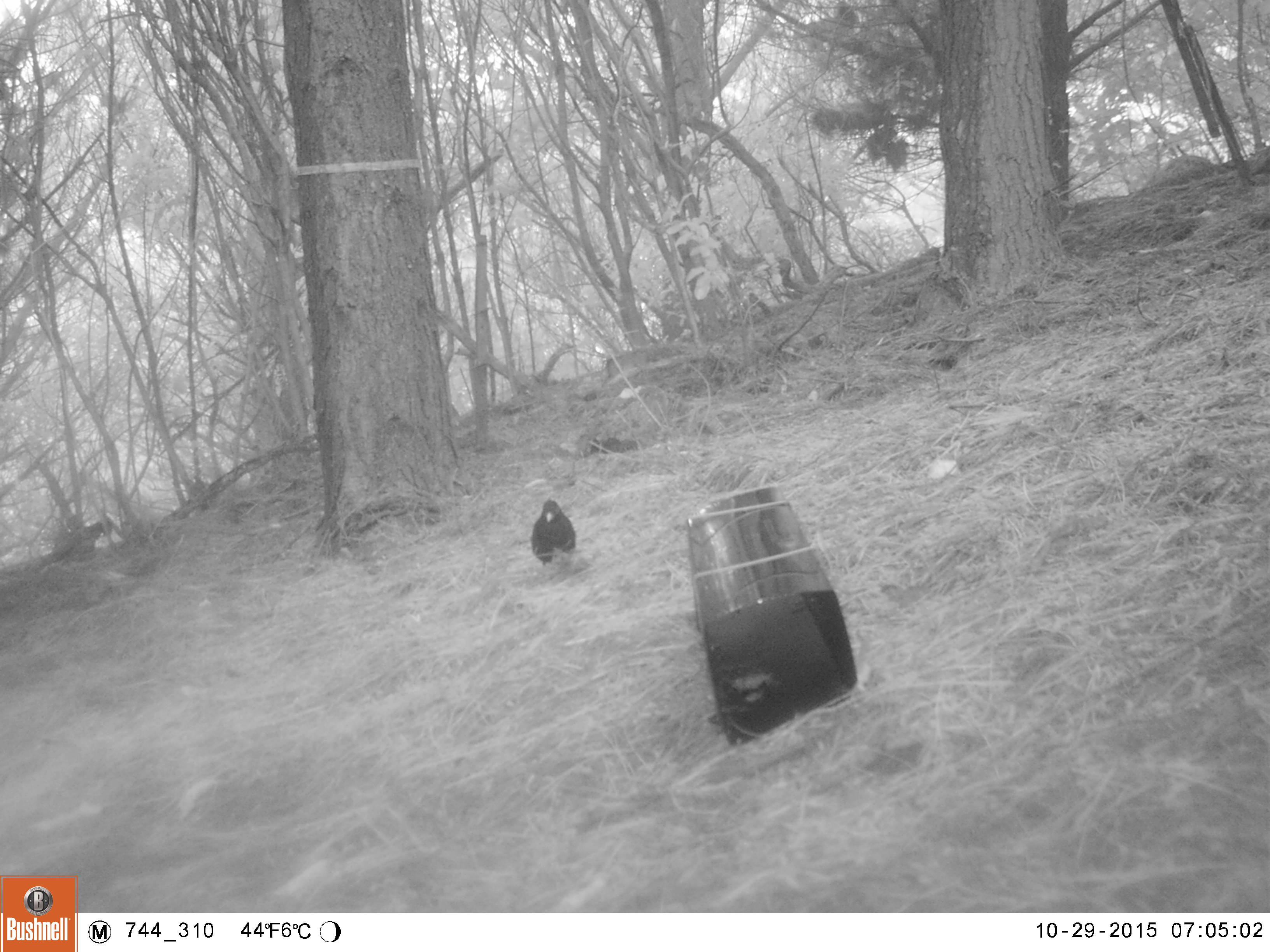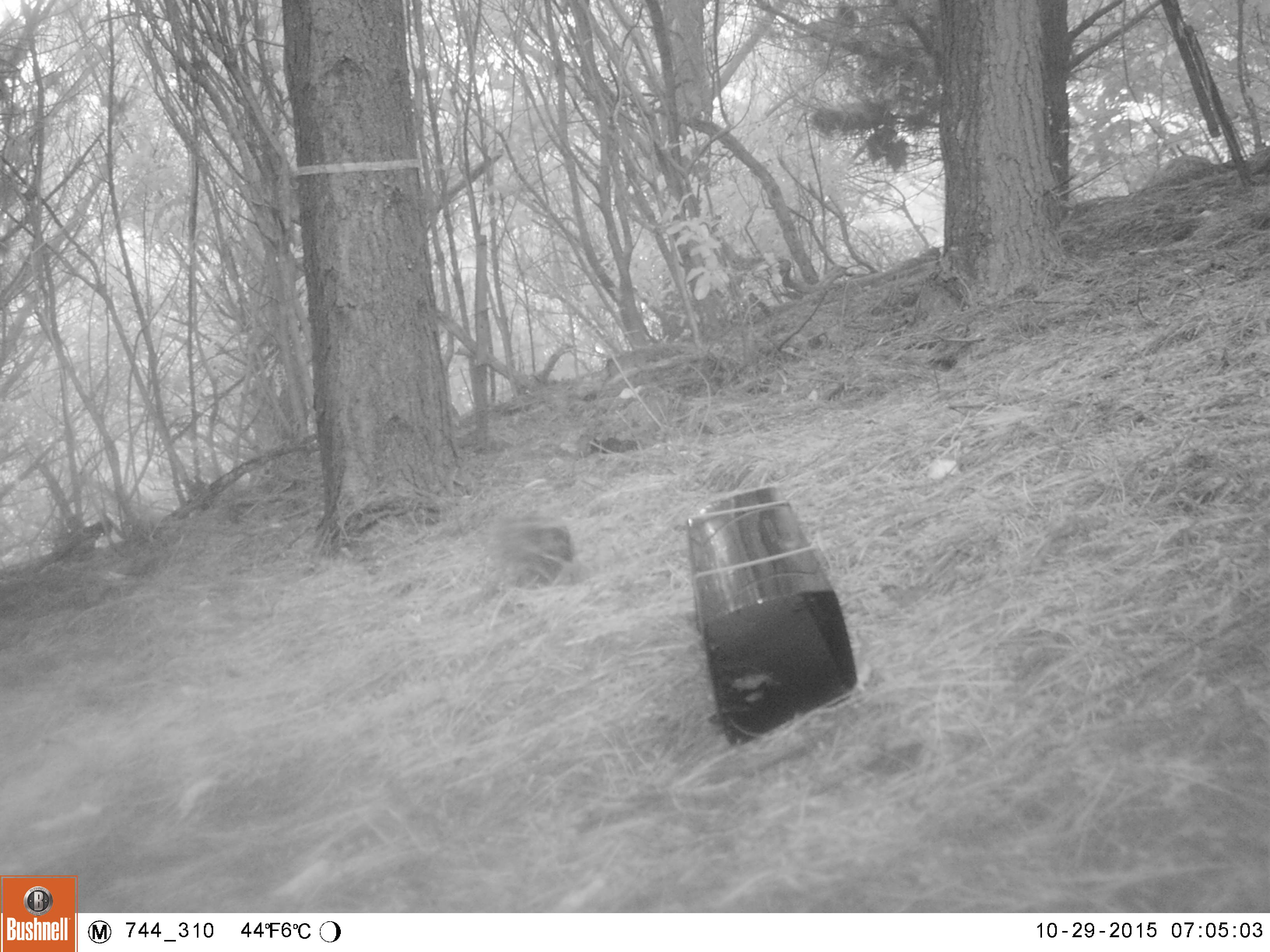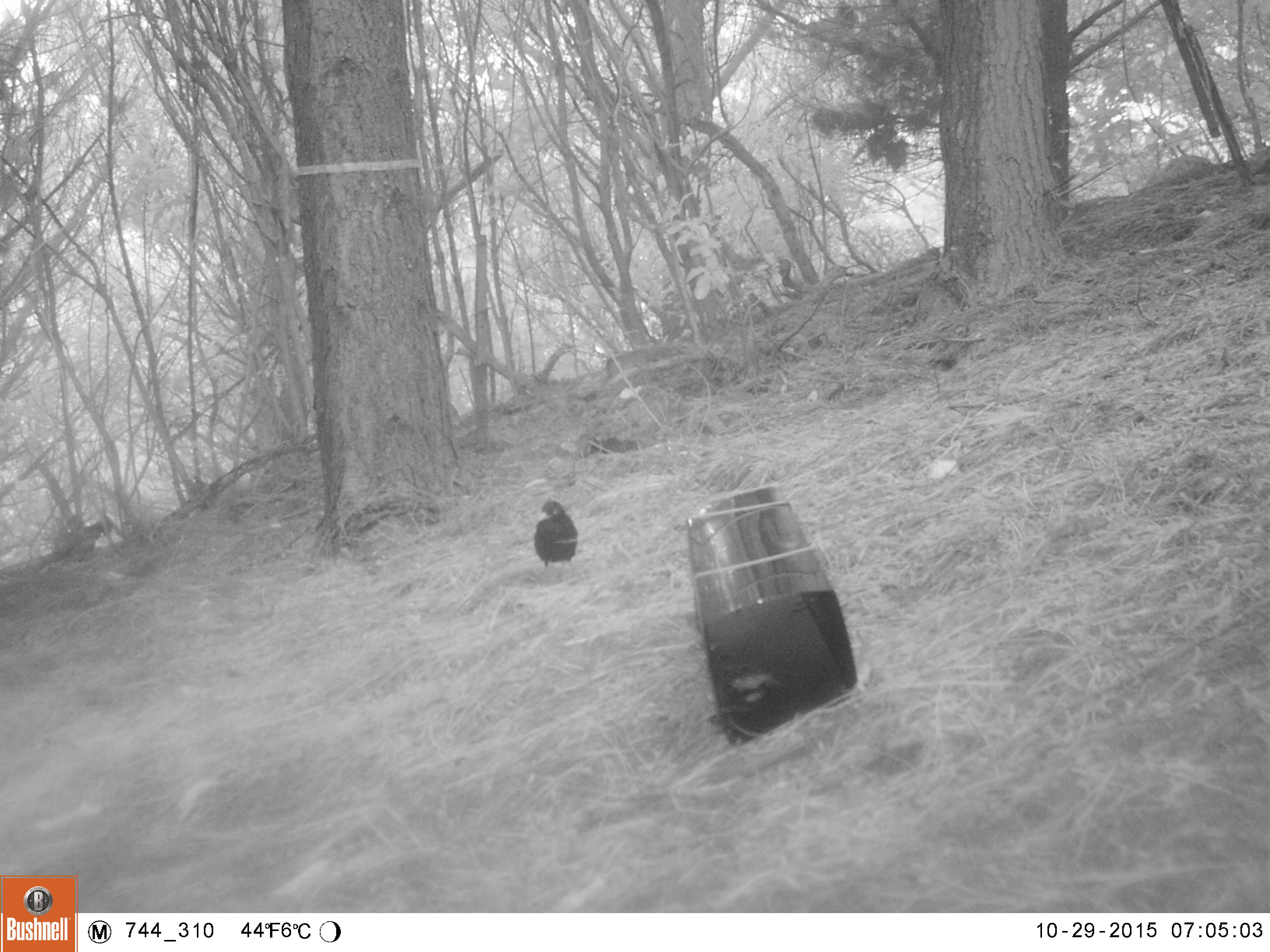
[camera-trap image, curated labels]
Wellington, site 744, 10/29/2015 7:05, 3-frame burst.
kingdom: Animalia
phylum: Chordata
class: Aves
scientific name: Aves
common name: bird